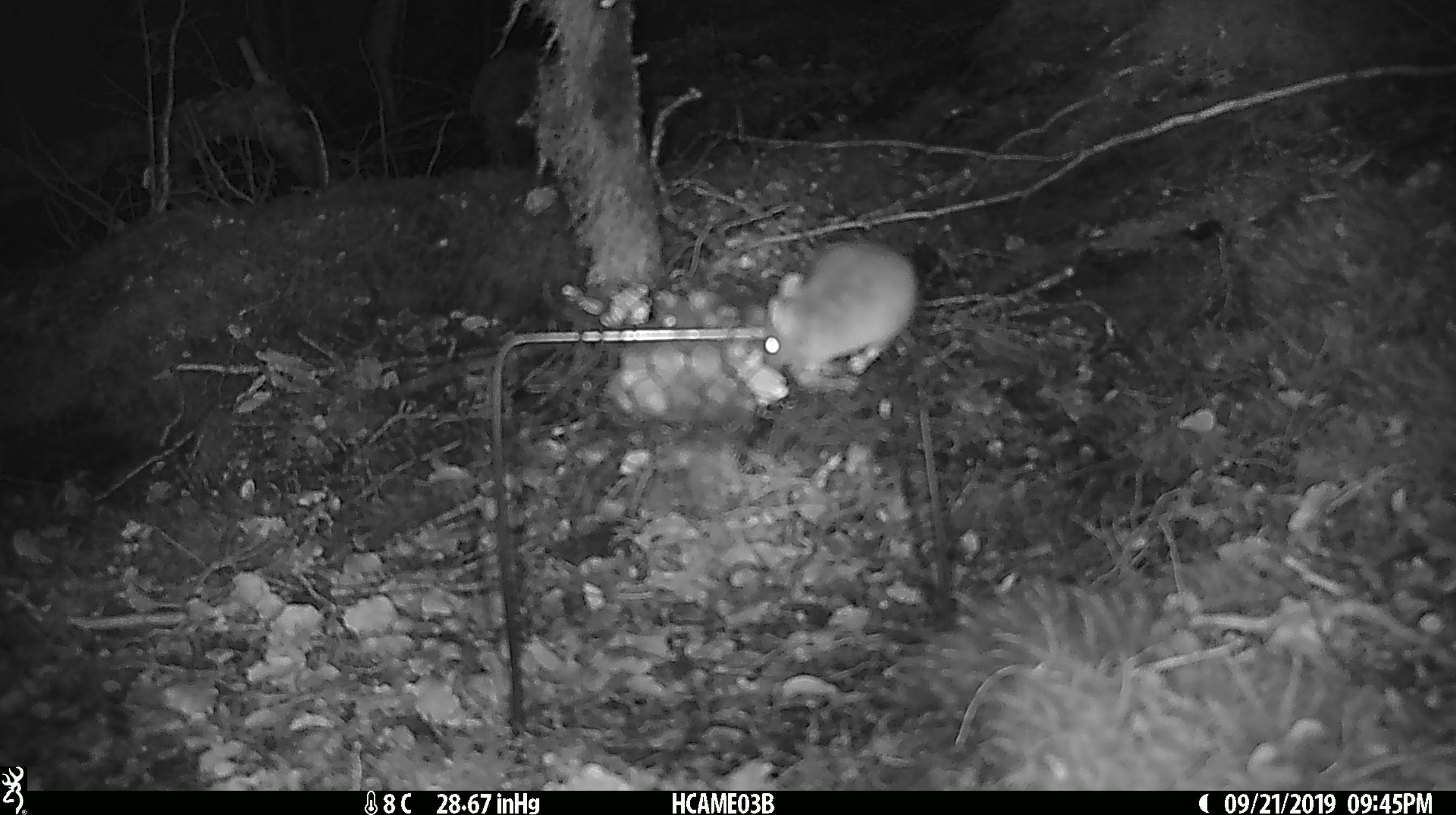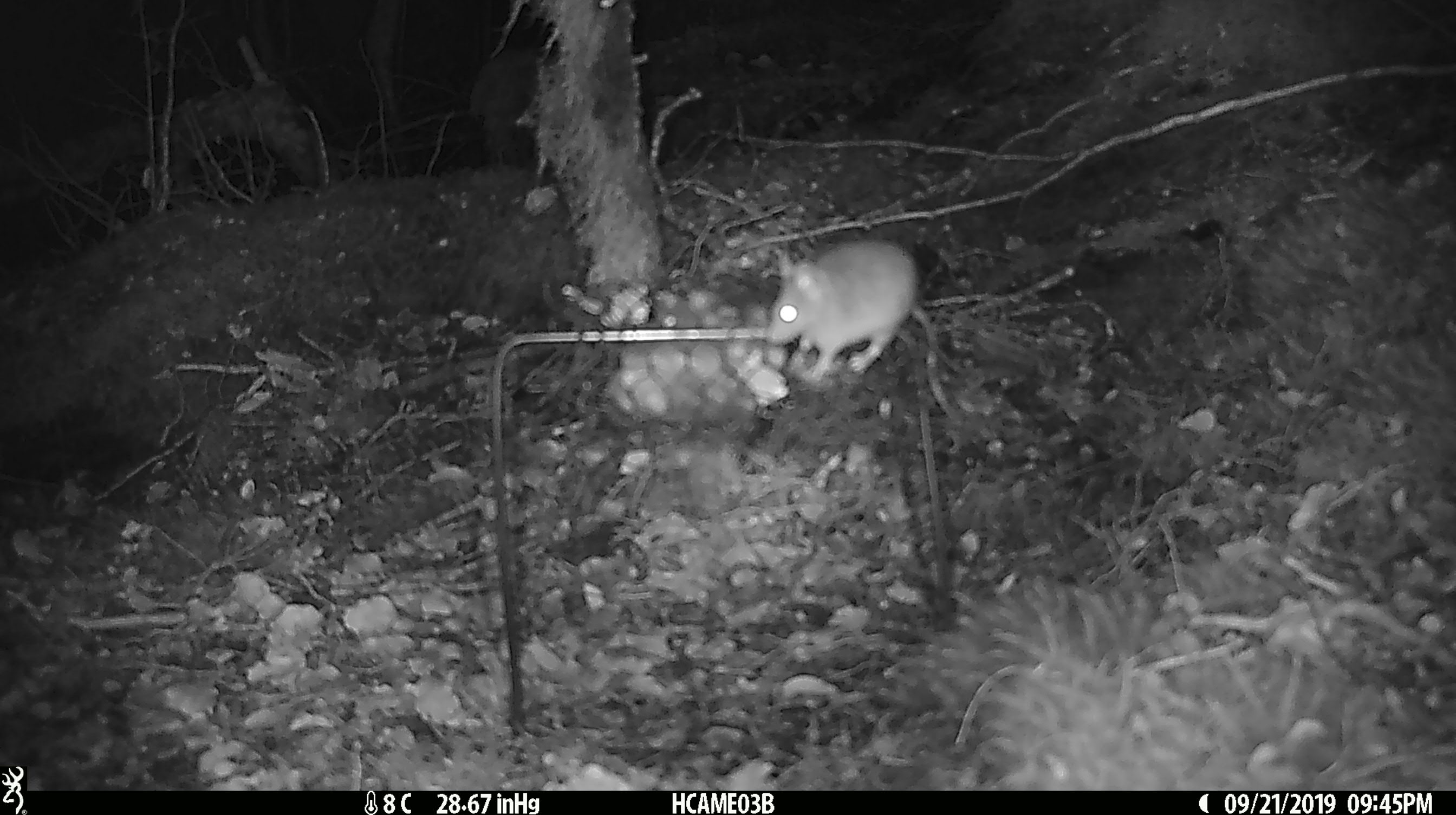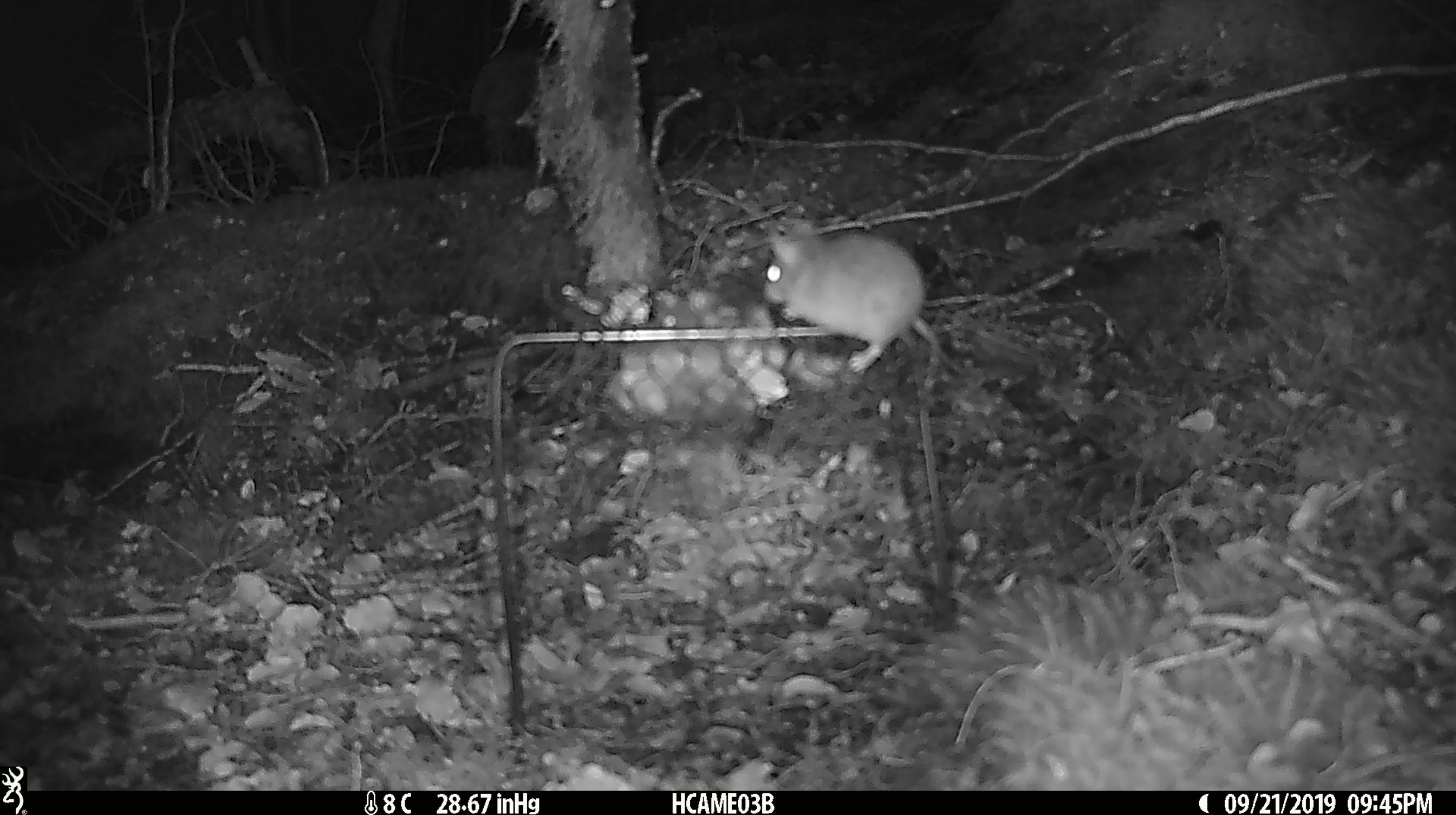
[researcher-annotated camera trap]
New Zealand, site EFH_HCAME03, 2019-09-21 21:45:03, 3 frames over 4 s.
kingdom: Animalia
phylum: Chordata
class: Mammalia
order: Rodentia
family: Muridae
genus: Mus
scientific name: Mus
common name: mouse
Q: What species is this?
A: Mouse (Mus).